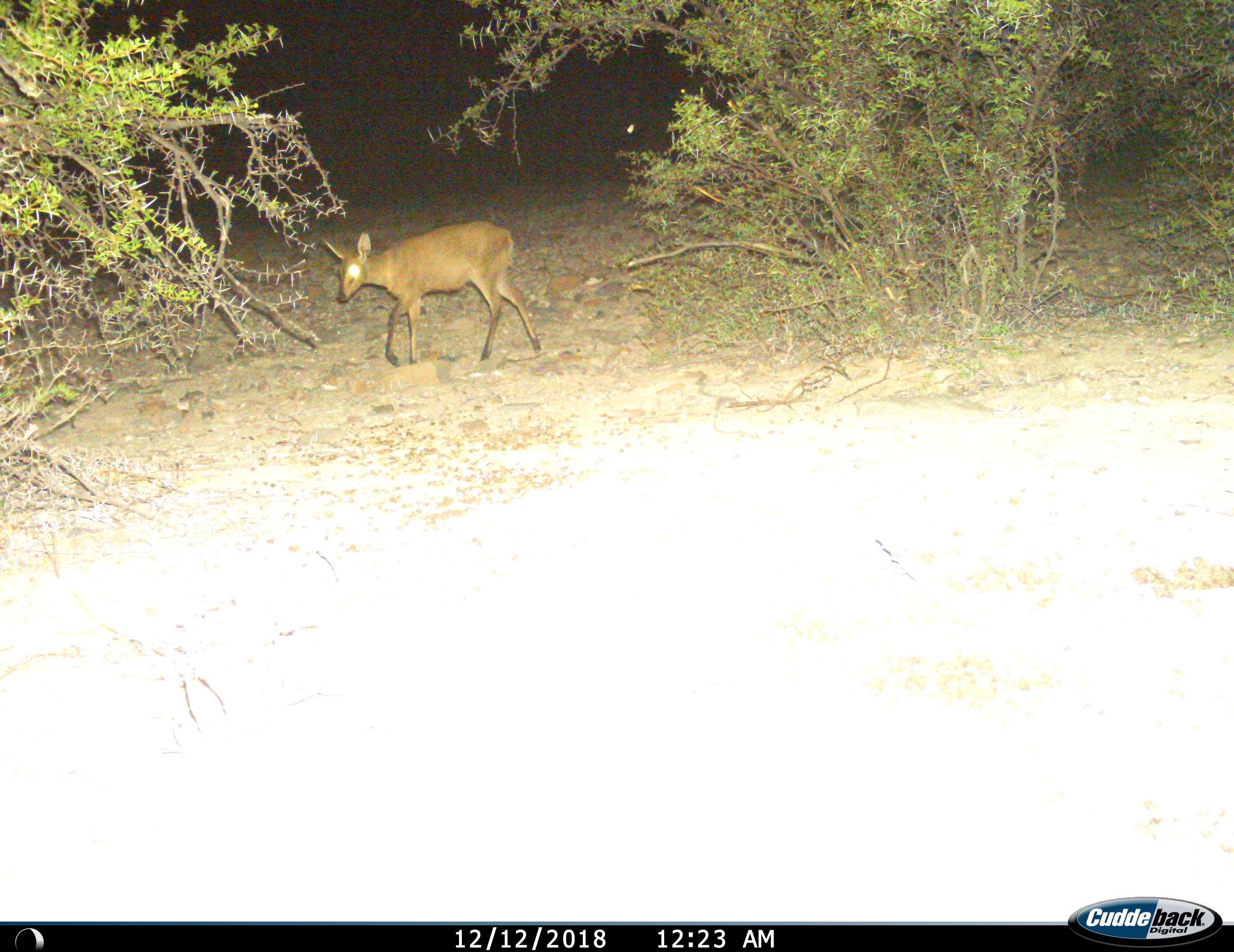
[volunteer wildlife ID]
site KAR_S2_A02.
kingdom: Animalia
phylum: Chordata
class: Mammalia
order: Artiodactyla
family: Bovidae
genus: Sylvicapra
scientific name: Sylvicapra grimmia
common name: common duiker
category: duikercommongrey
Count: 1.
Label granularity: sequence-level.